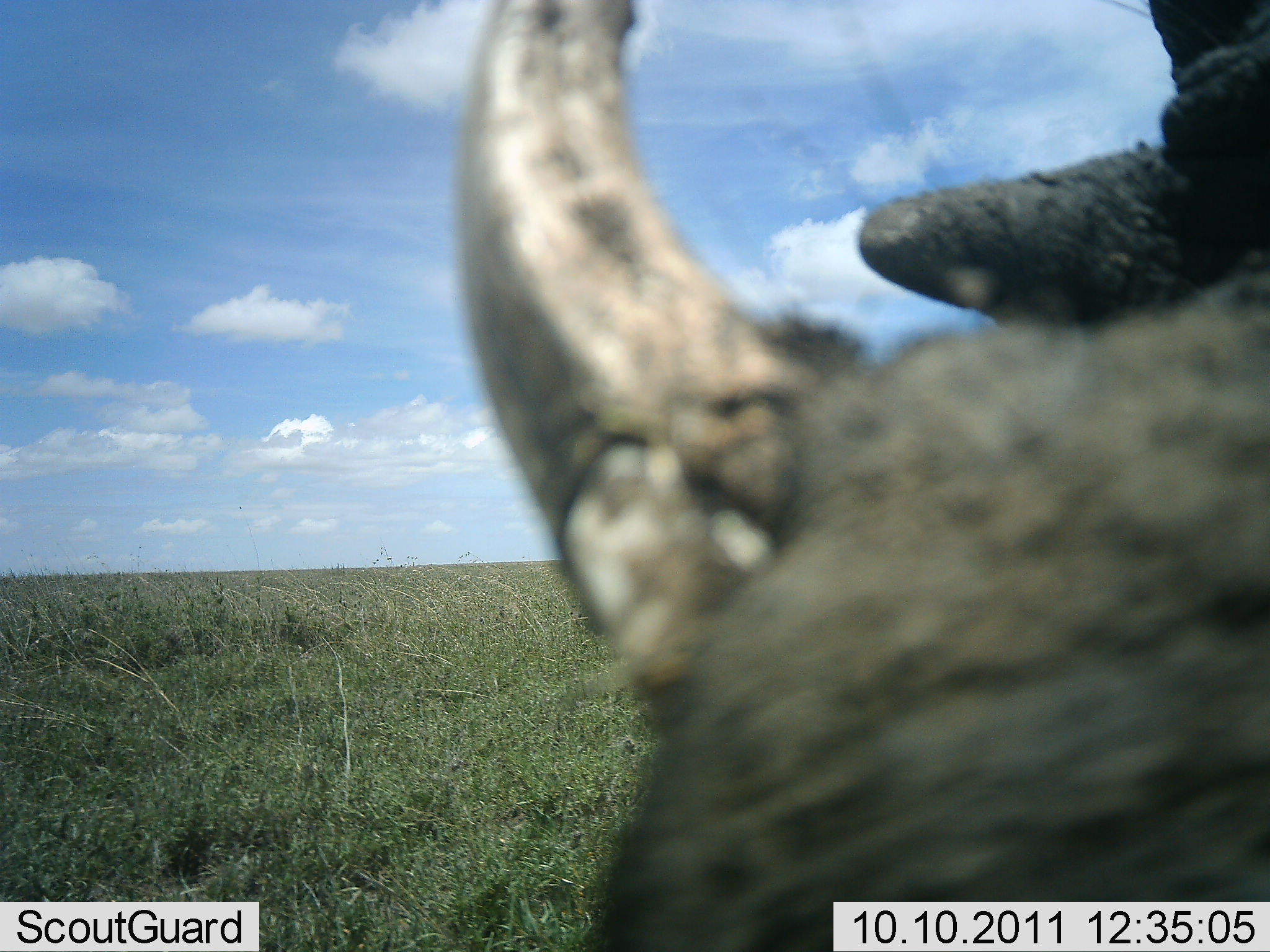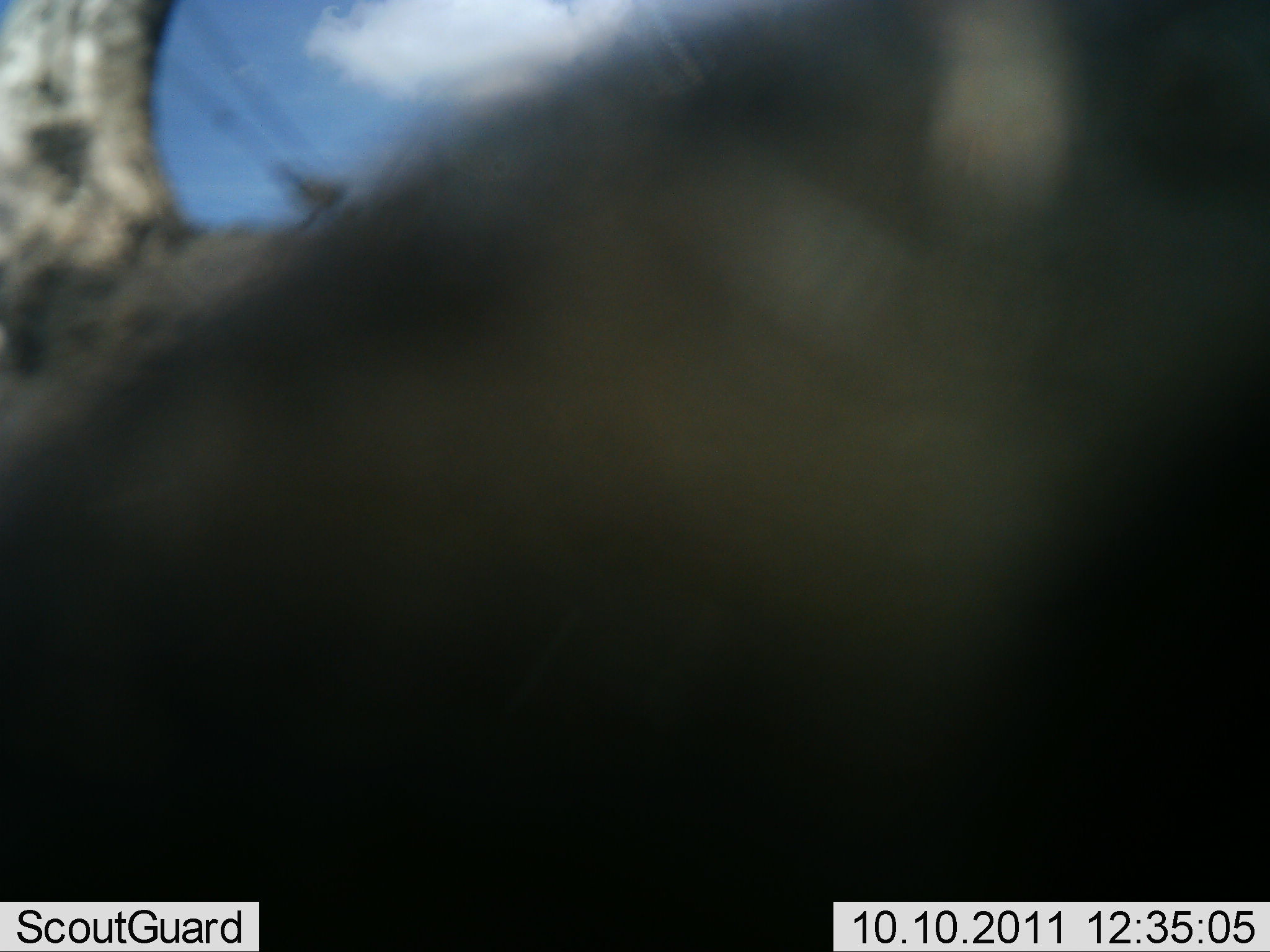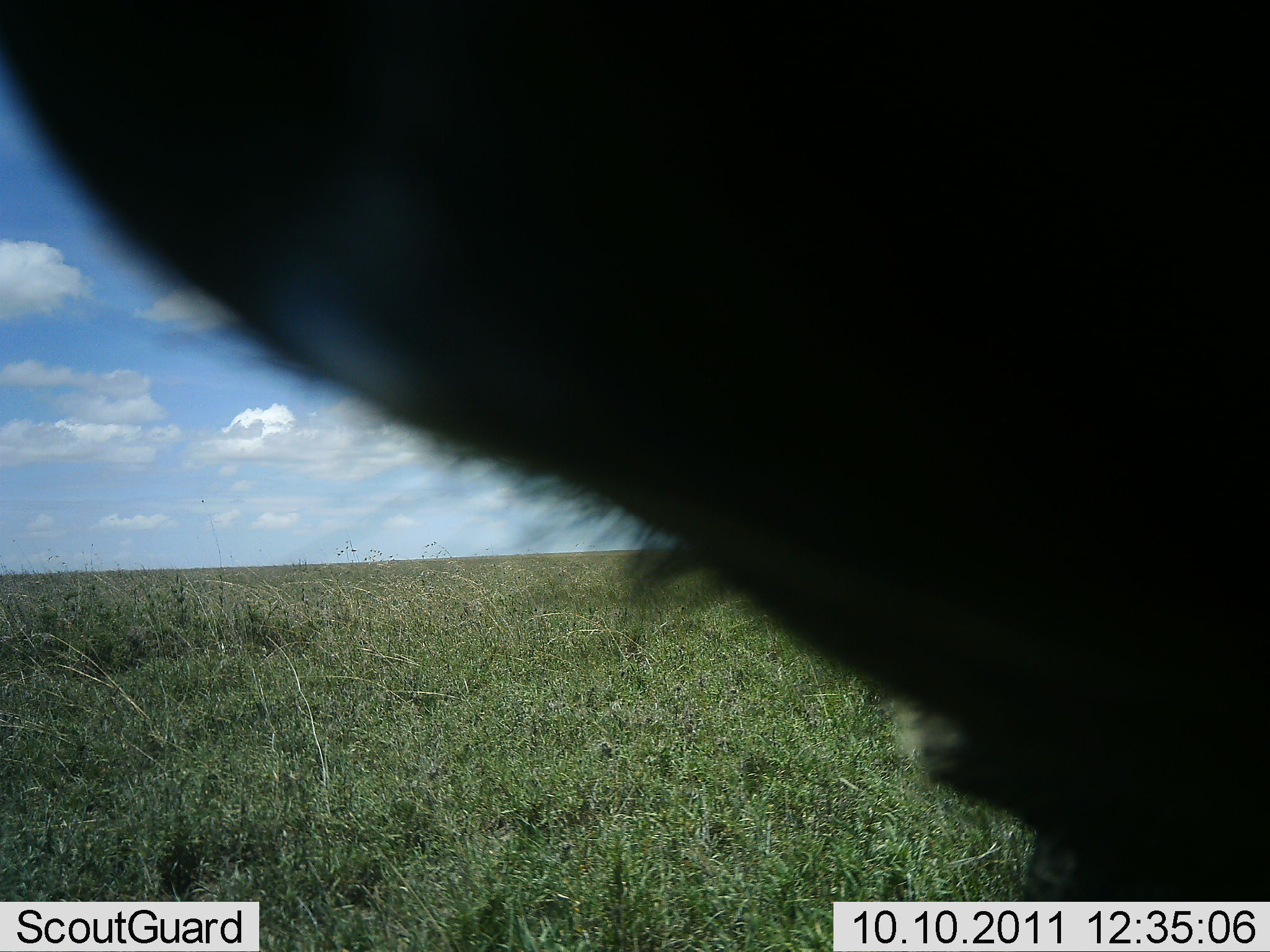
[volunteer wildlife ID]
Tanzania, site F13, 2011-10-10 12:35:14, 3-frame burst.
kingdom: Animalia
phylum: Chordata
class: Mammalia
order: Artiodactyla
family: Bovidae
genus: Syncerus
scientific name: Syncerus caffer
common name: cape buffalo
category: buffalo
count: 1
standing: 11%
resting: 11%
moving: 44%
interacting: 33%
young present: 0%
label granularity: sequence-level